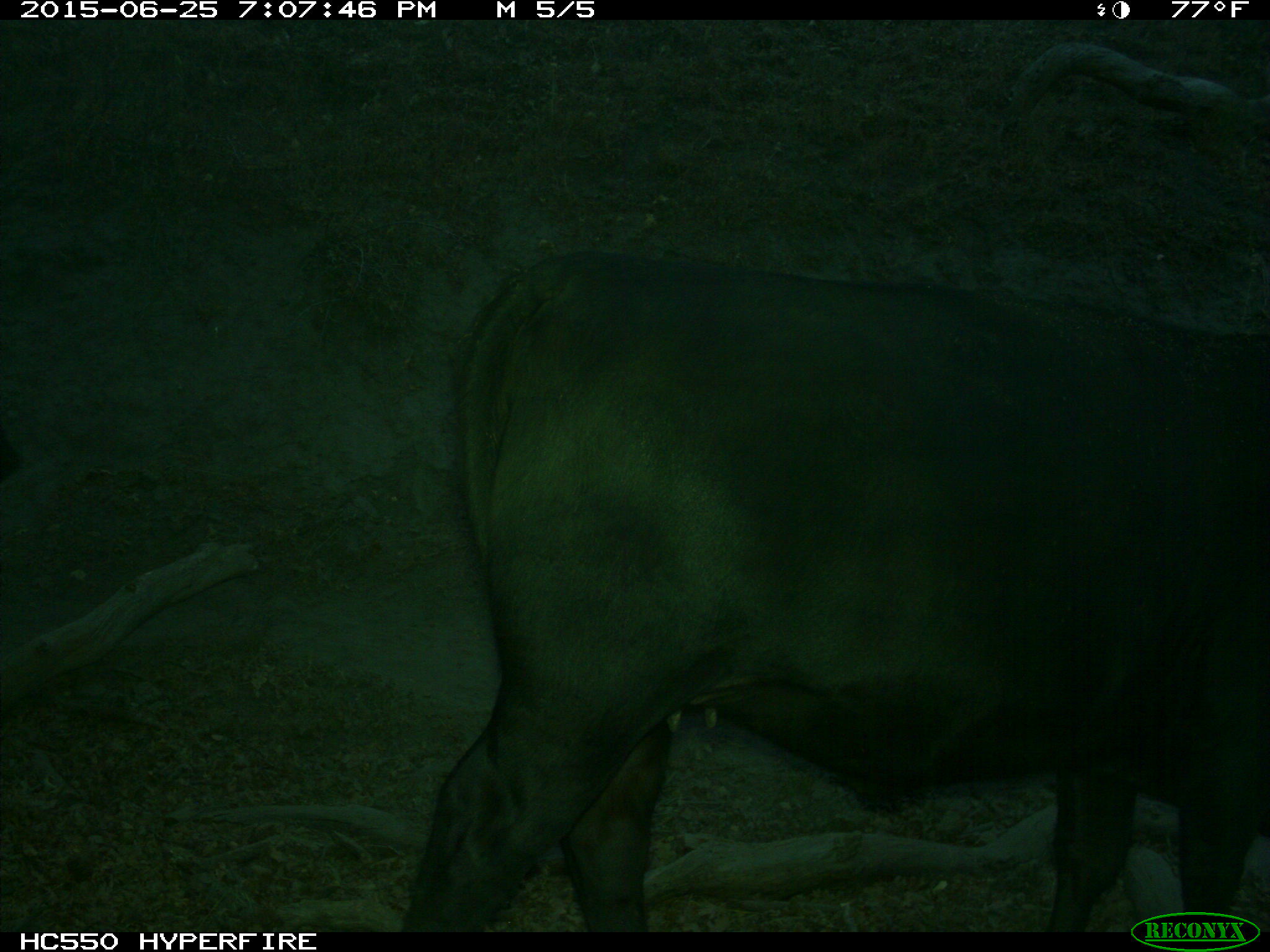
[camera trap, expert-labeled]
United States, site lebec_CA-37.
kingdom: Animalia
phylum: Chordata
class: Mammalia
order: Artiodactyla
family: Bovidae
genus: Bos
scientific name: Bos taurus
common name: domestic cow